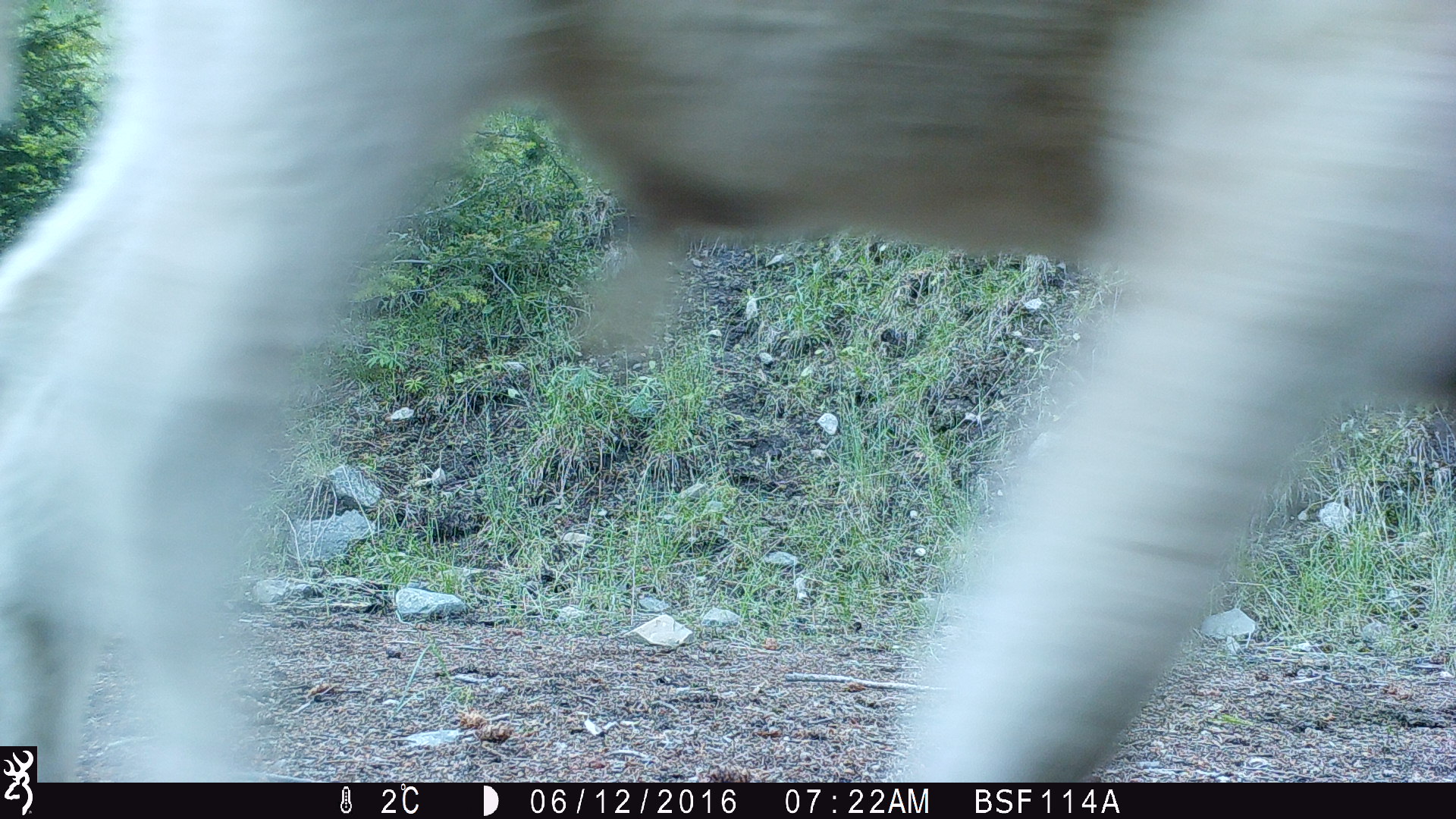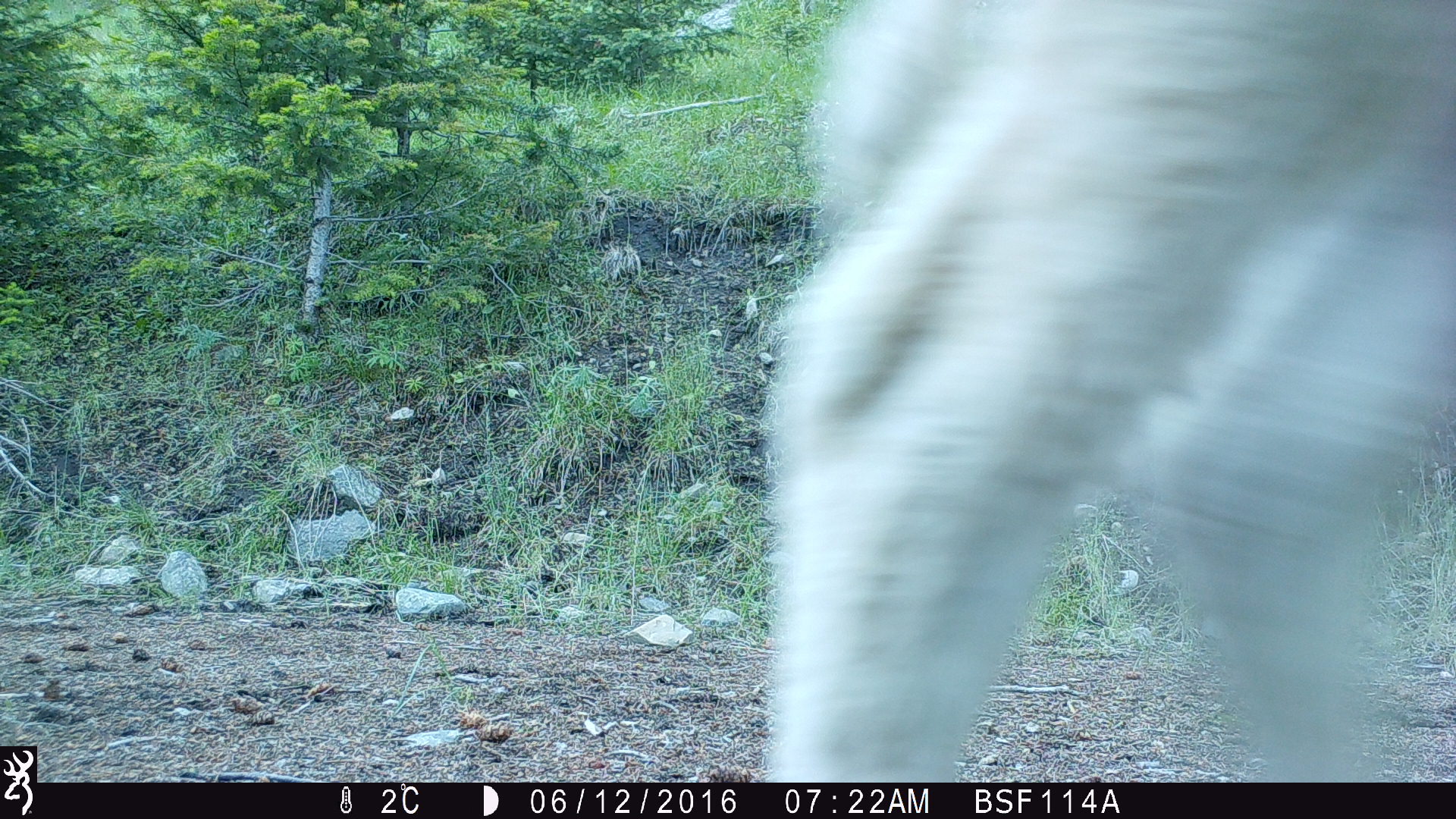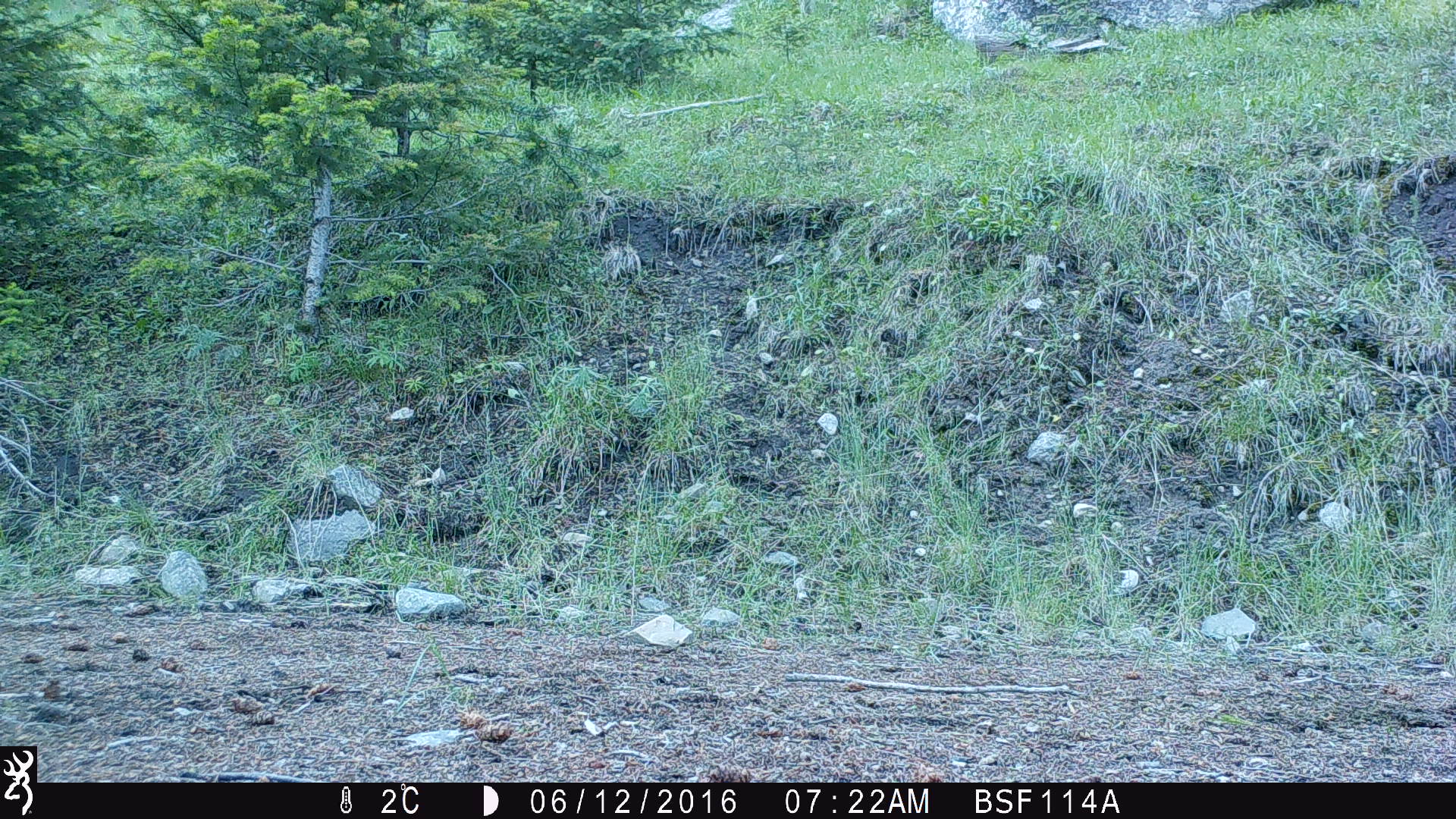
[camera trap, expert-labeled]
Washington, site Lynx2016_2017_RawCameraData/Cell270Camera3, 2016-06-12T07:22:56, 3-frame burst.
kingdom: Animalia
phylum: Chordata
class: Mammalia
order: Artiodactyla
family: Bovidae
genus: Bos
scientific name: Bos taurus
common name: domestic cattle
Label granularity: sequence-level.